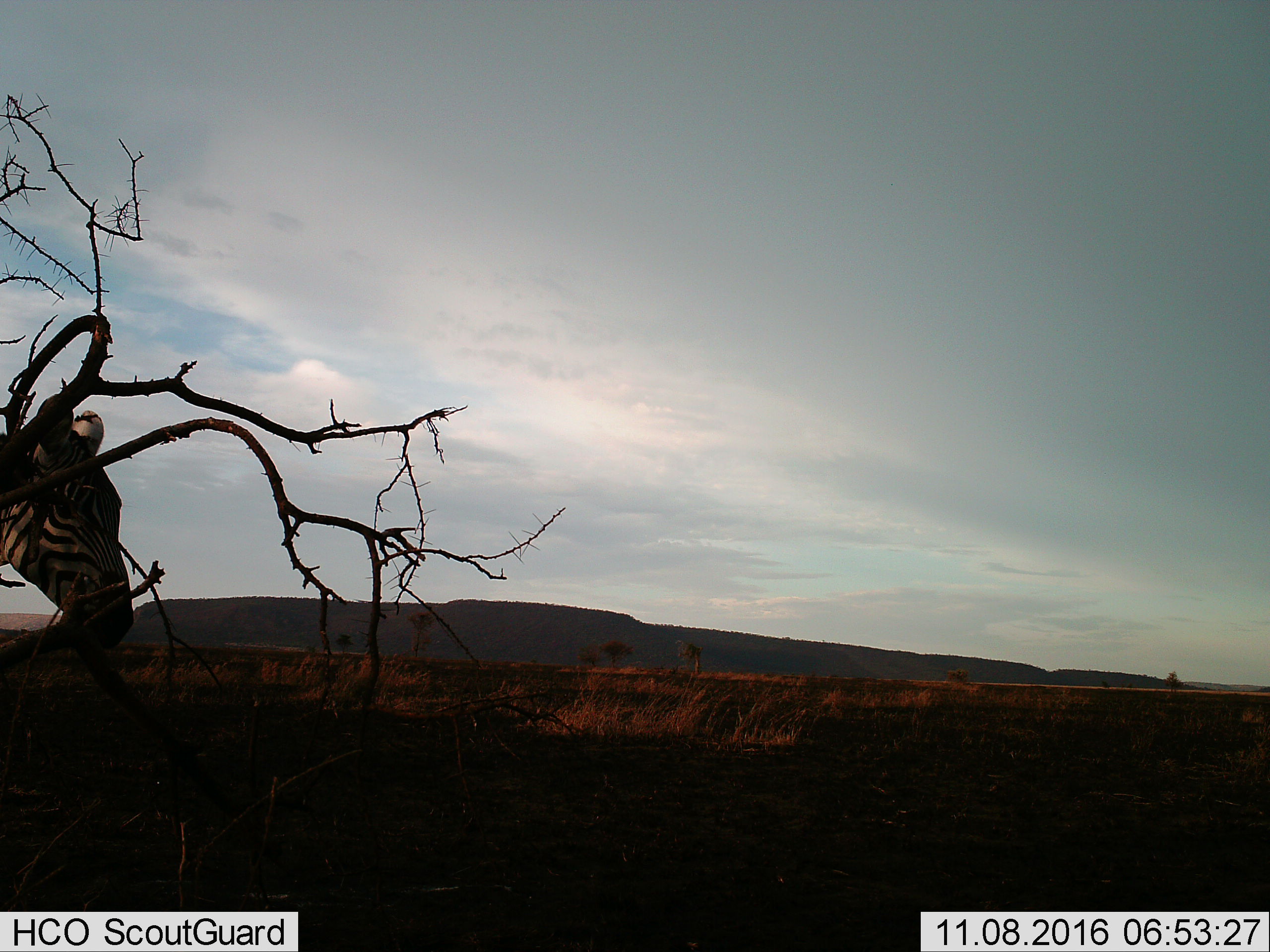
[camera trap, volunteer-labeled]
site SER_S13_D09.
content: unidentified animal